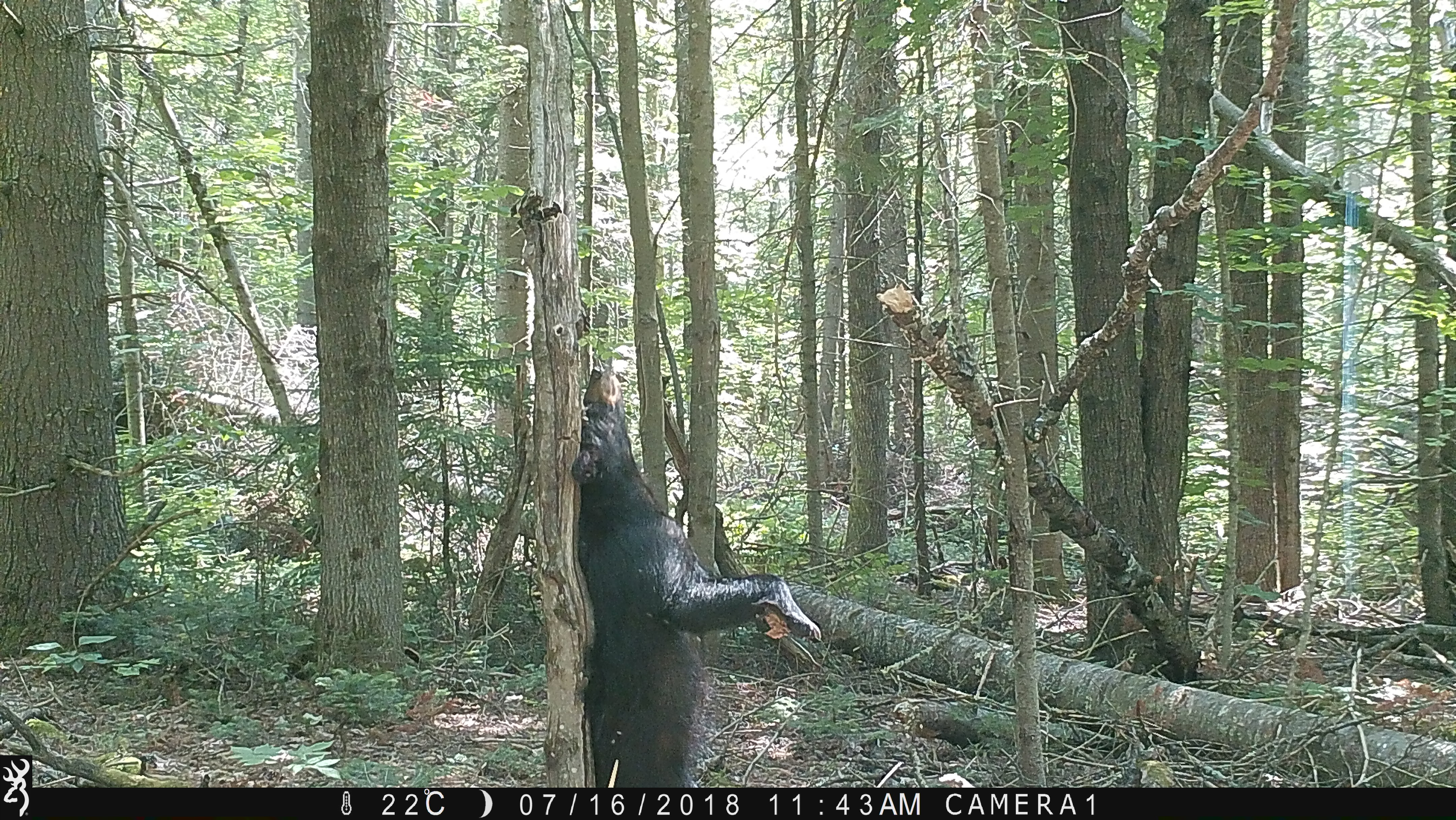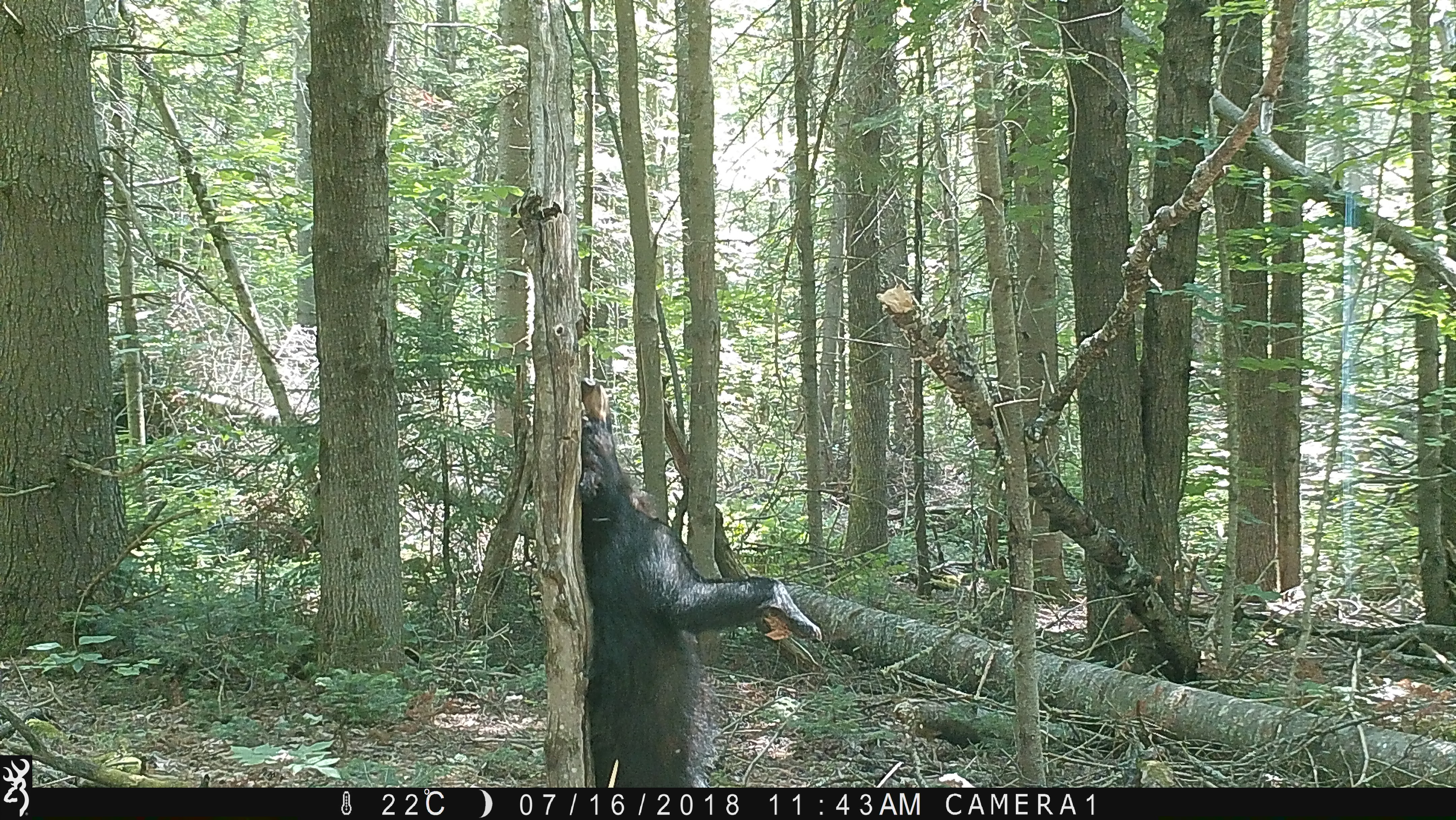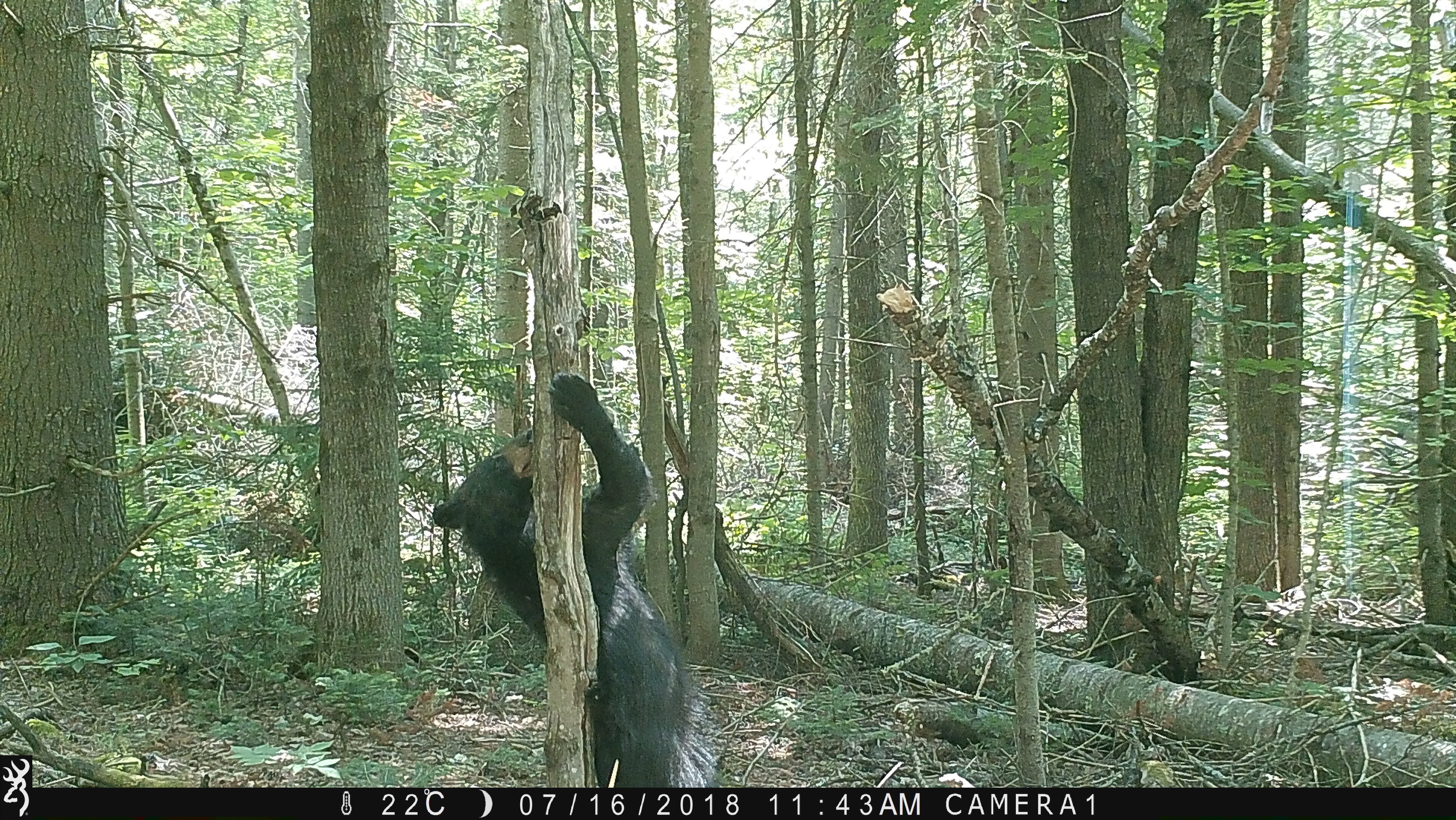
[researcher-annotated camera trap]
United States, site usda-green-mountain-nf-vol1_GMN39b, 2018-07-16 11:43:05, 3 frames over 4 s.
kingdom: Animalia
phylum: Chordata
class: Mammalia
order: Carnivora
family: Ursidae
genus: Ursus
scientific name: Ursus americanus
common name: black bear